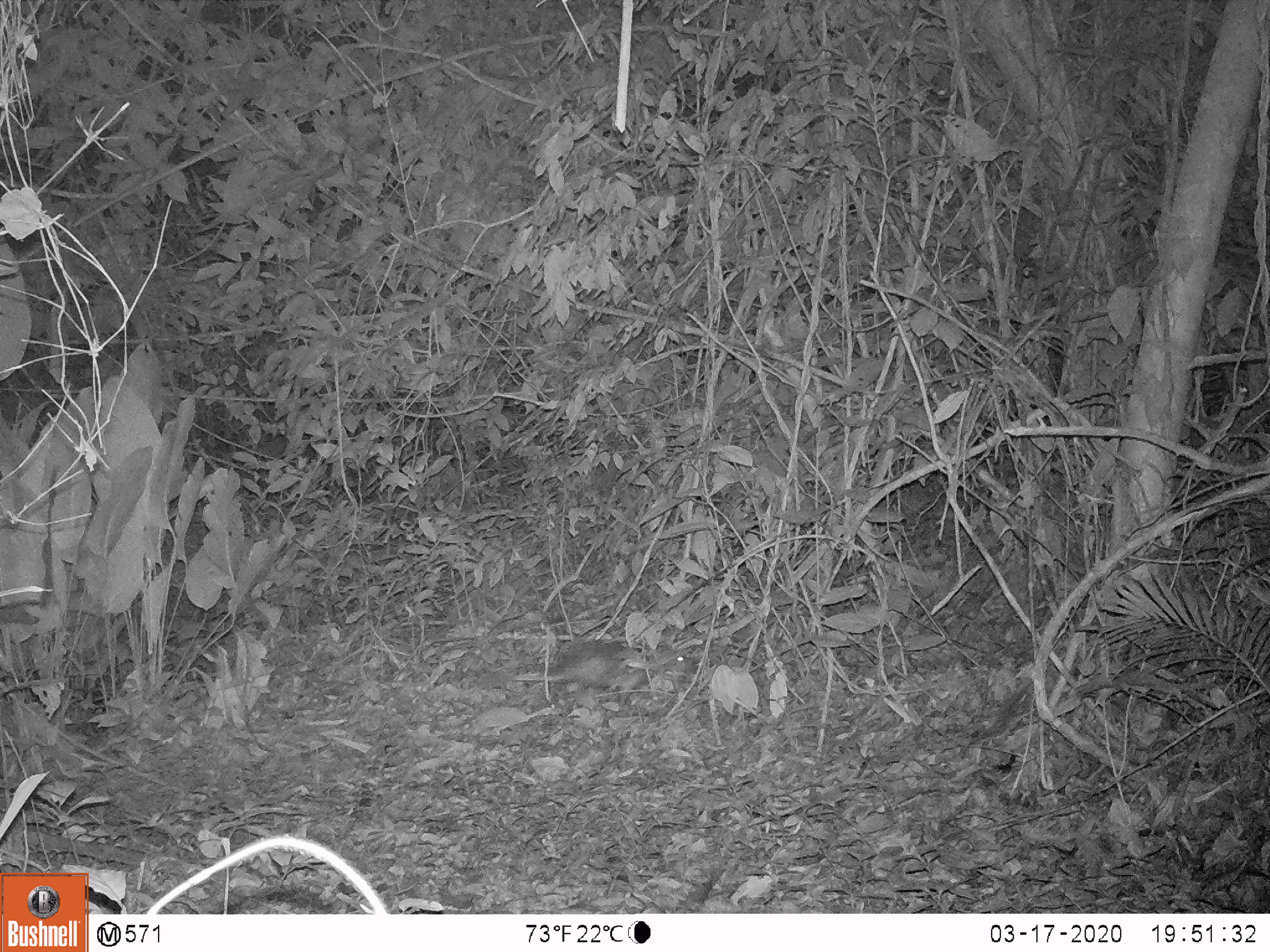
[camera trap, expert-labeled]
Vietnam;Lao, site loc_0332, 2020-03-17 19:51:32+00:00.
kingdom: Animalia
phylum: Chordata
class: Mammalia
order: Rodentia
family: Hystricidae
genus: Atherurus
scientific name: Atherurus macrourus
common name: asiatic brush-tailed porcupine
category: asiatic brush tailed porcupine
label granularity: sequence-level